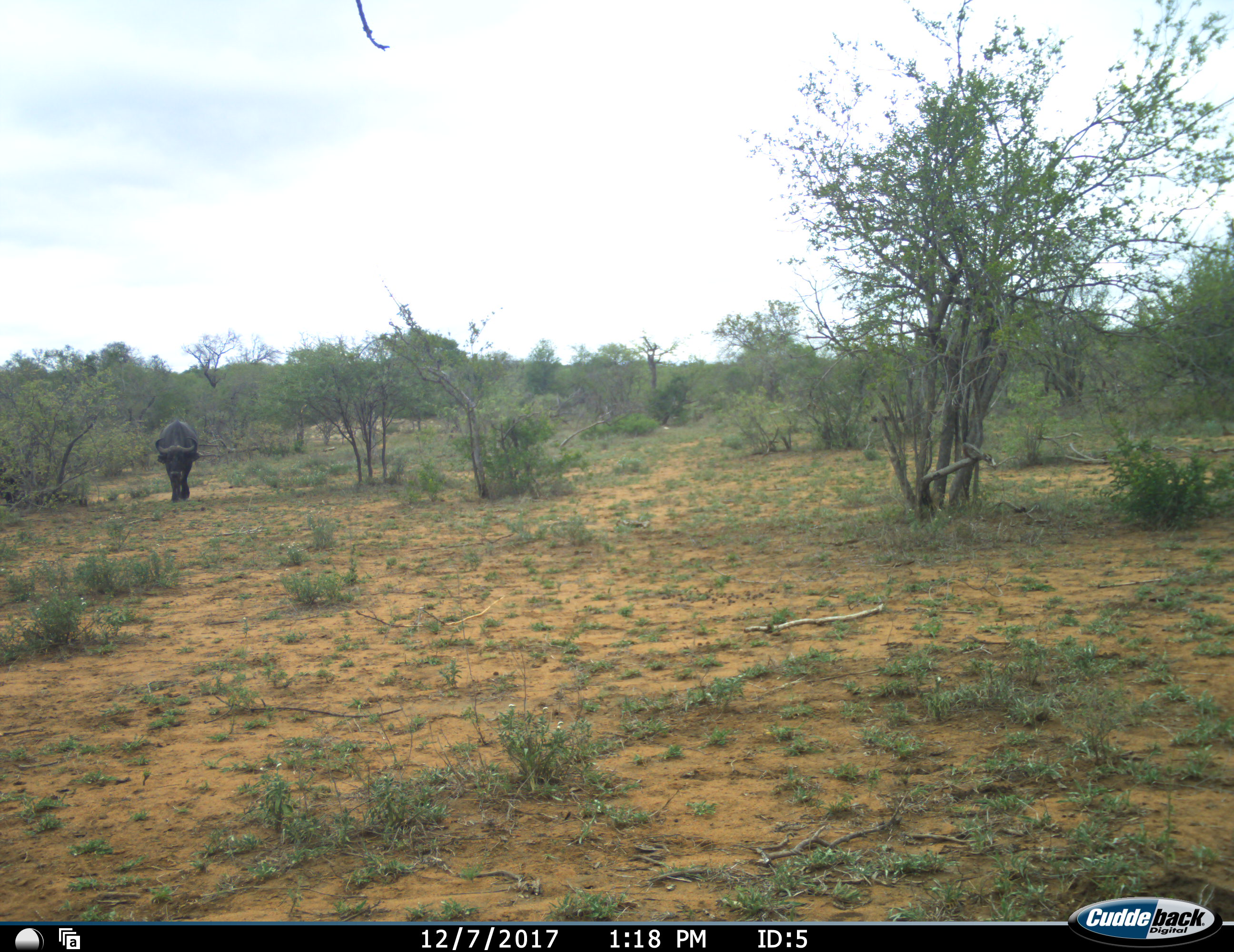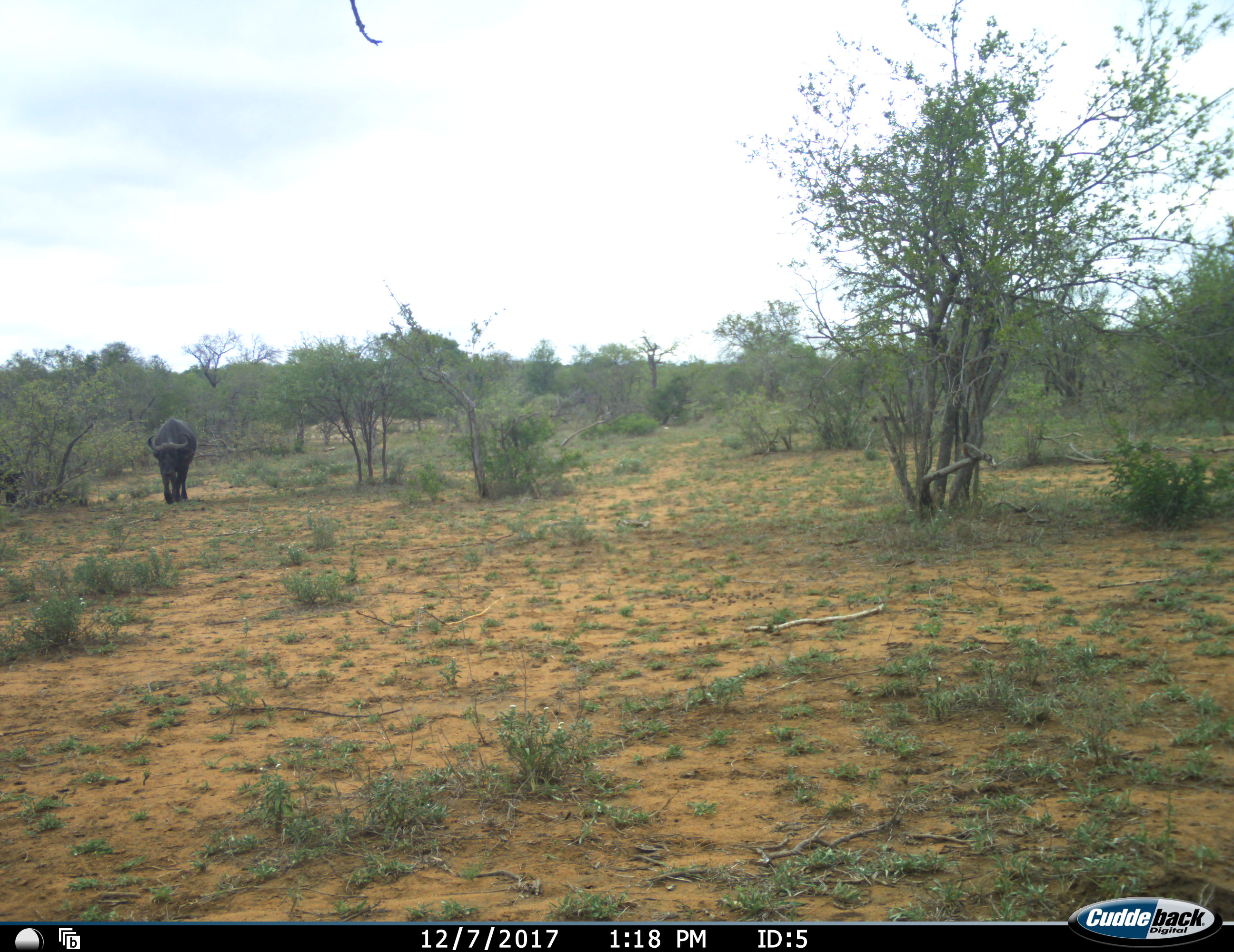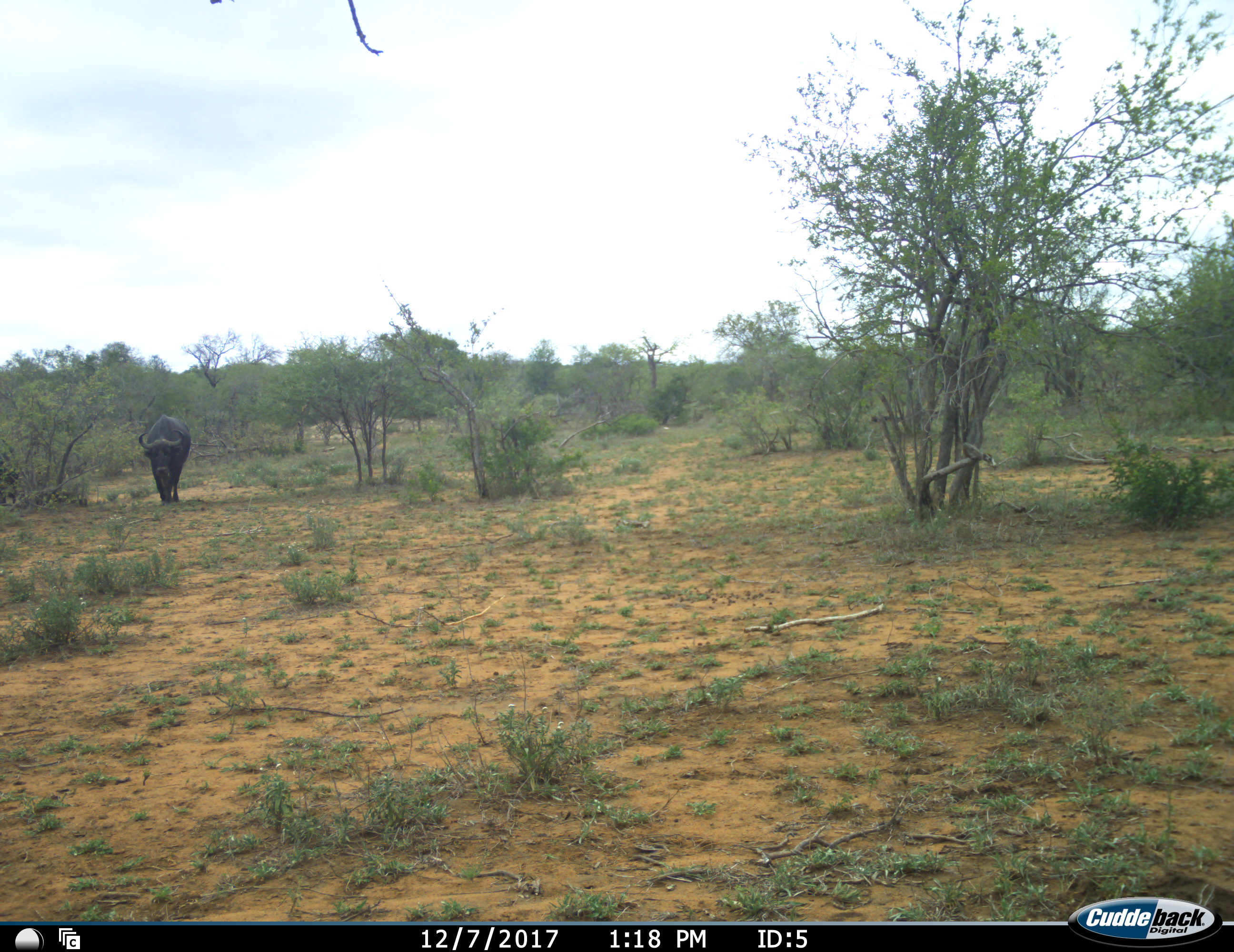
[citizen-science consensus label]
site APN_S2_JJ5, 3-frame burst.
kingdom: Animalia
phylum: Chordata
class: Mammalia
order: Artiodactyla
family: Bovidae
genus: Syncerus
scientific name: Syncerus caffer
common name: african buffalo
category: buffalo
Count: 2.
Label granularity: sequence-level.